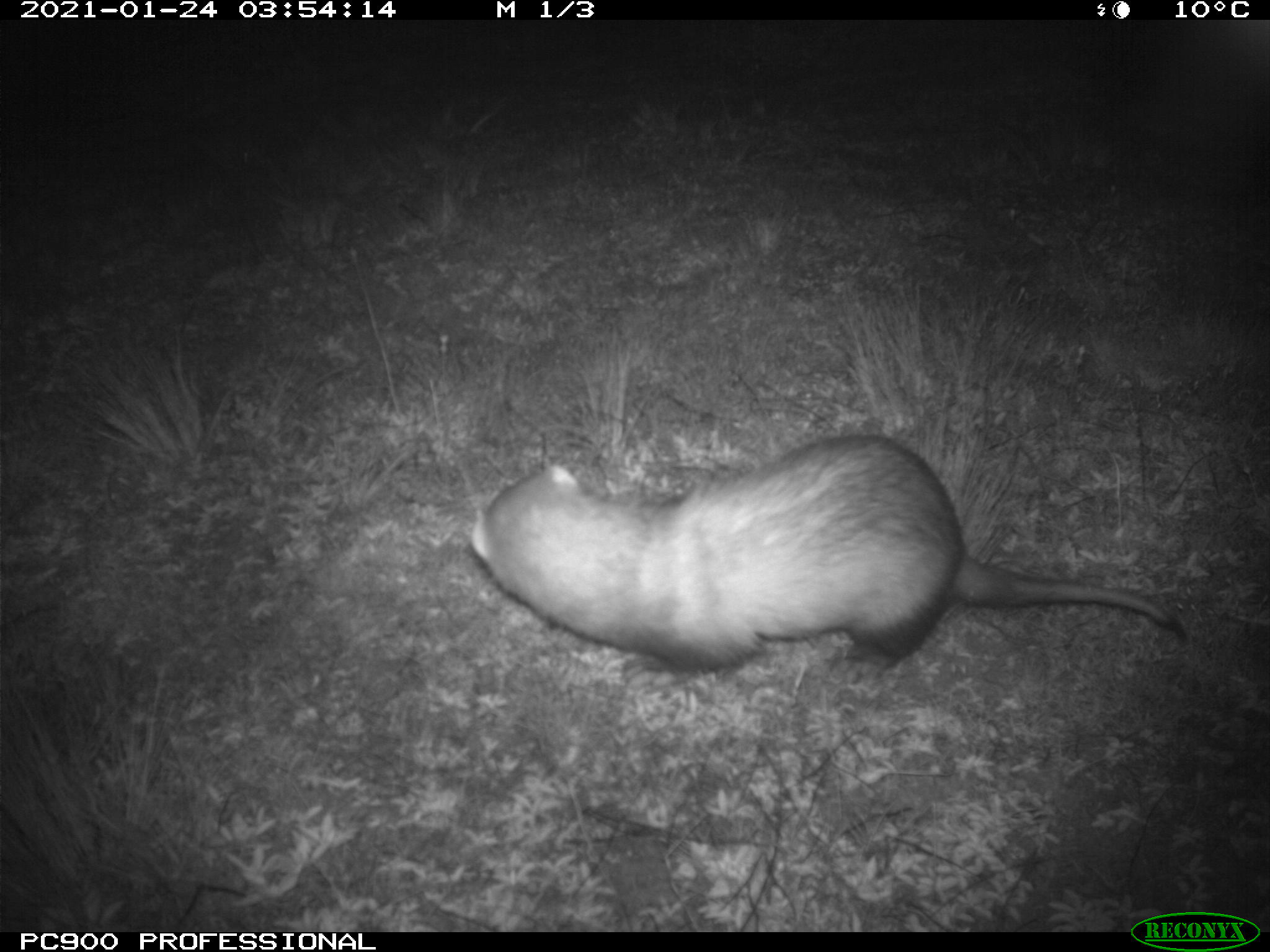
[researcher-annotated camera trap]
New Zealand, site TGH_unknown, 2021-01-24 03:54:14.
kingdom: Animalia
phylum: Chordata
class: Mammalia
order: Carnivora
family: Mustelidae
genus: Mustela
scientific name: Mustela furo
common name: ferret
Ferret (Mustela furo).